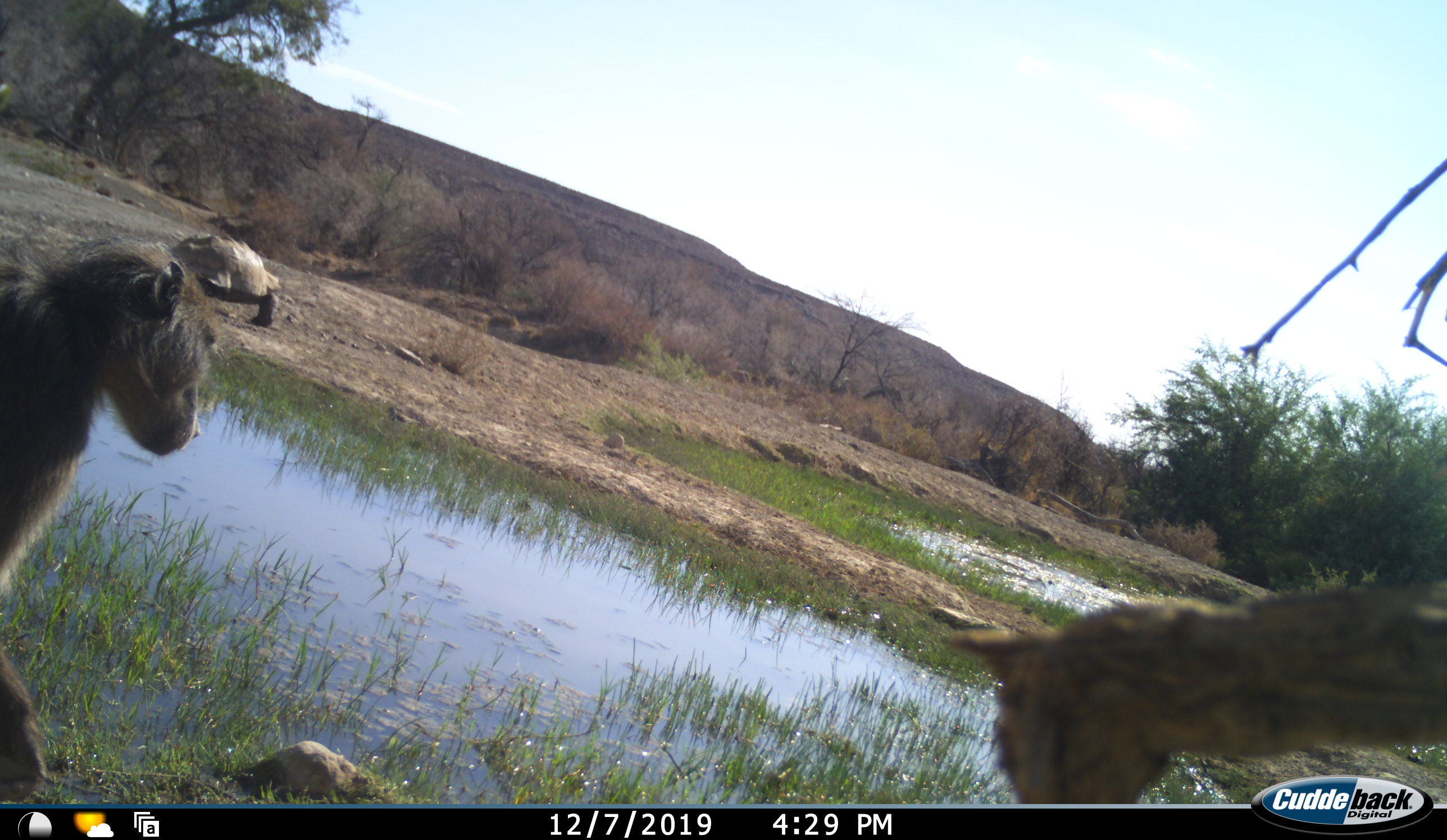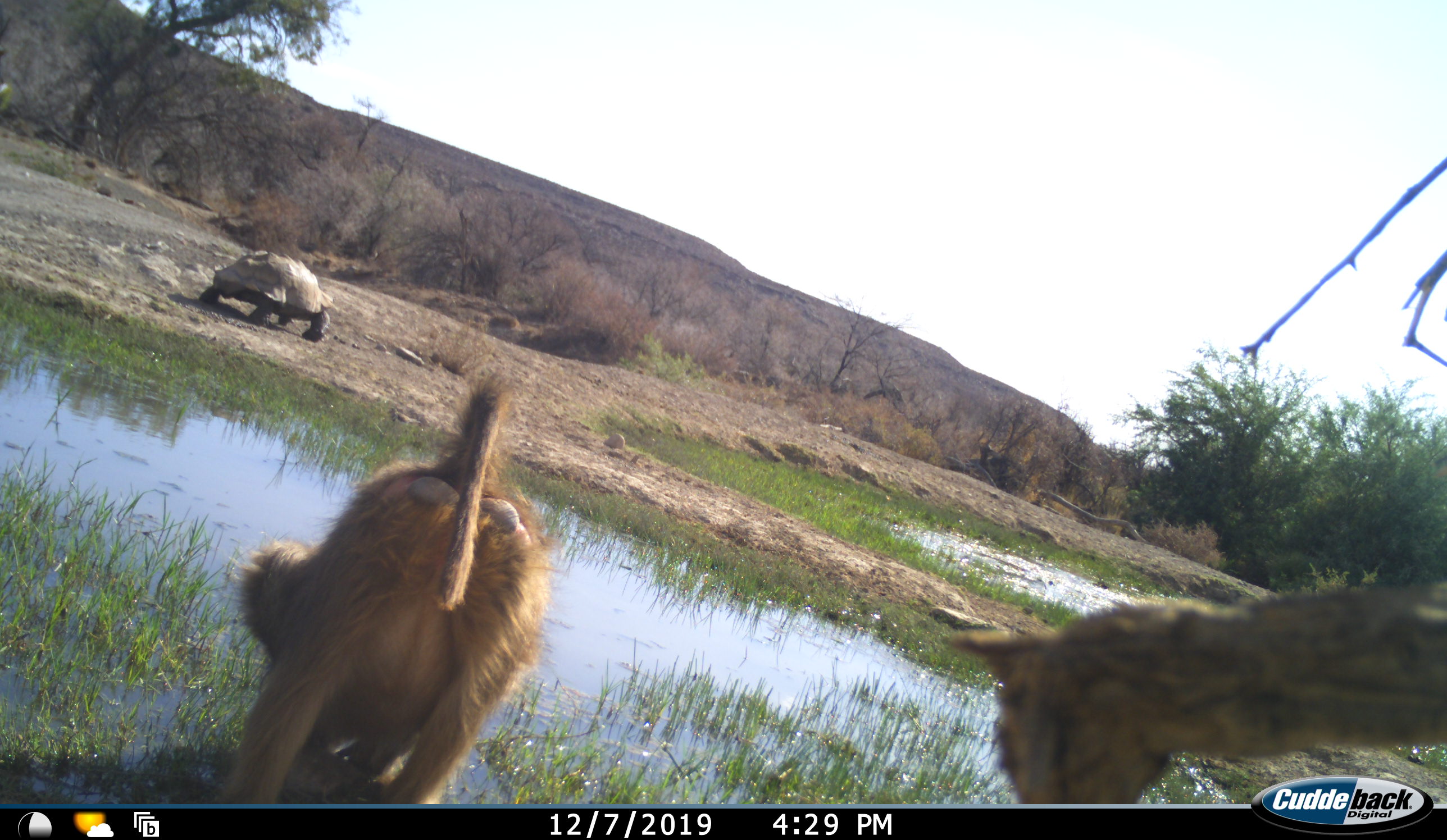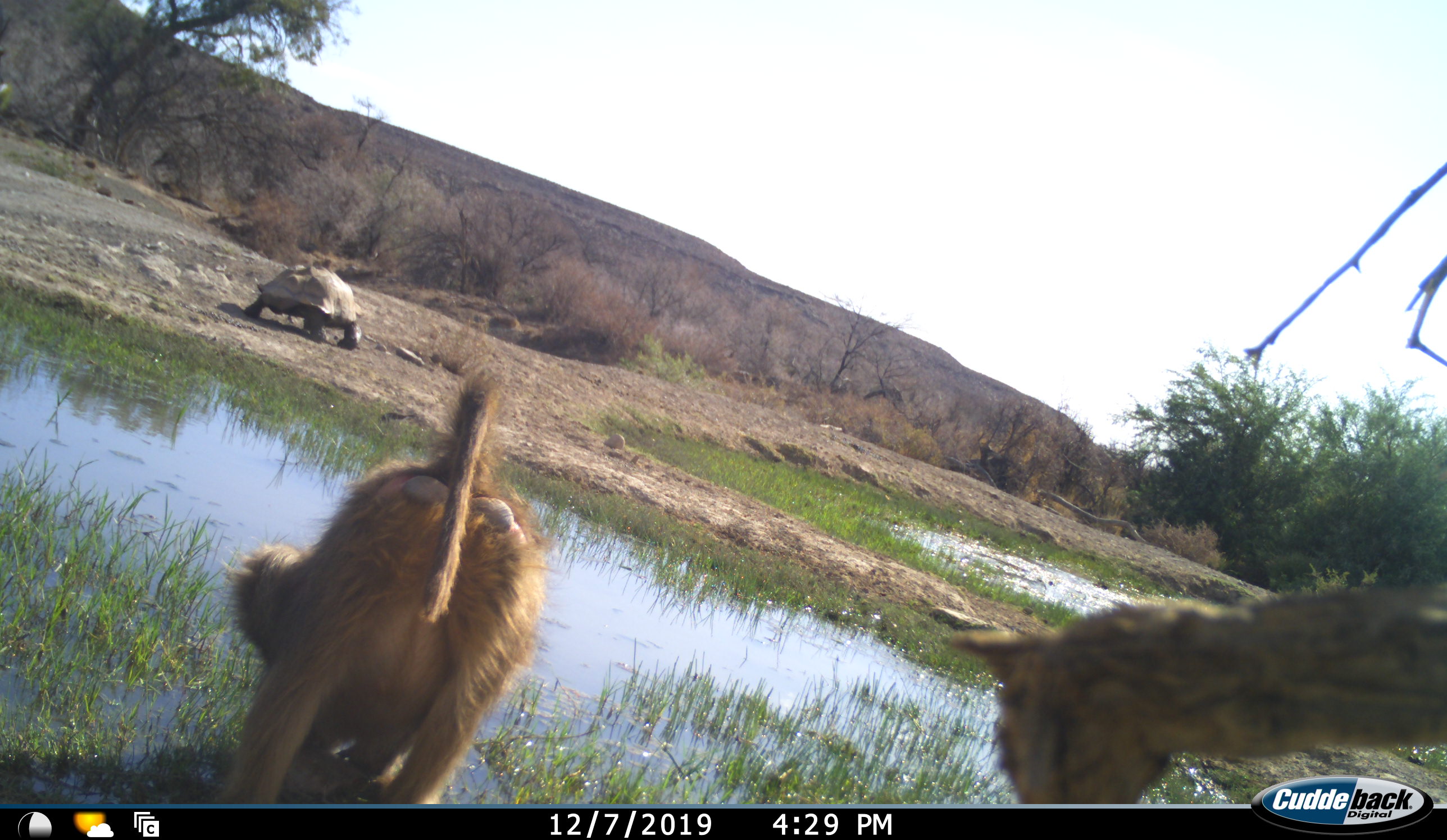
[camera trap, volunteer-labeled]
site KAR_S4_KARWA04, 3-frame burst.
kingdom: Animalia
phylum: Chordata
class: Mammalia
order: Primates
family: Cercopithecidae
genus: Papio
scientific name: Papio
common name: baboon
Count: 1.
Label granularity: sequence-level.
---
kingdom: Animalia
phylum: Chordata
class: Reptilia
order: Testudines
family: Testudinidae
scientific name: Testudinidae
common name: tortoise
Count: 1.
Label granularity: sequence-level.